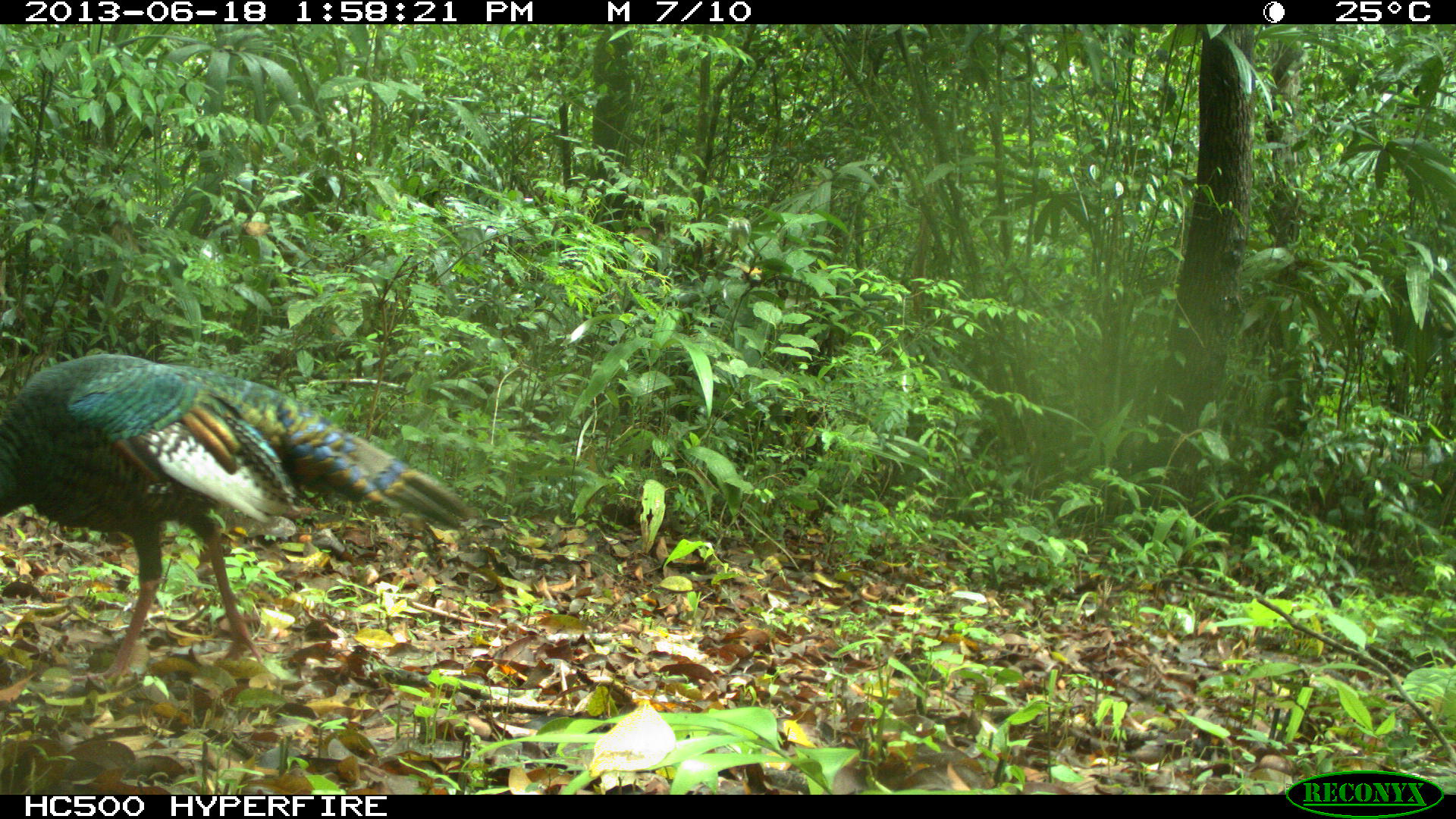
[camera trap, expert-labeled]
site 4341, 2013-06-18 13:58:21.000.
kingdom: Animalia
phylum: Chordata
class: Aves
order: Galliformes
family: Phasianidae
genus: Meleagris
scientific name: Meleagris ocellata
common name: ocellated turkey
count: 1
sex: male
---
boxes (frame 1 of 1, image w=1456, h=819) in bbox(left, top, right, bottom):
meleagris ocellata: bbox(2, 351, 473, 689)